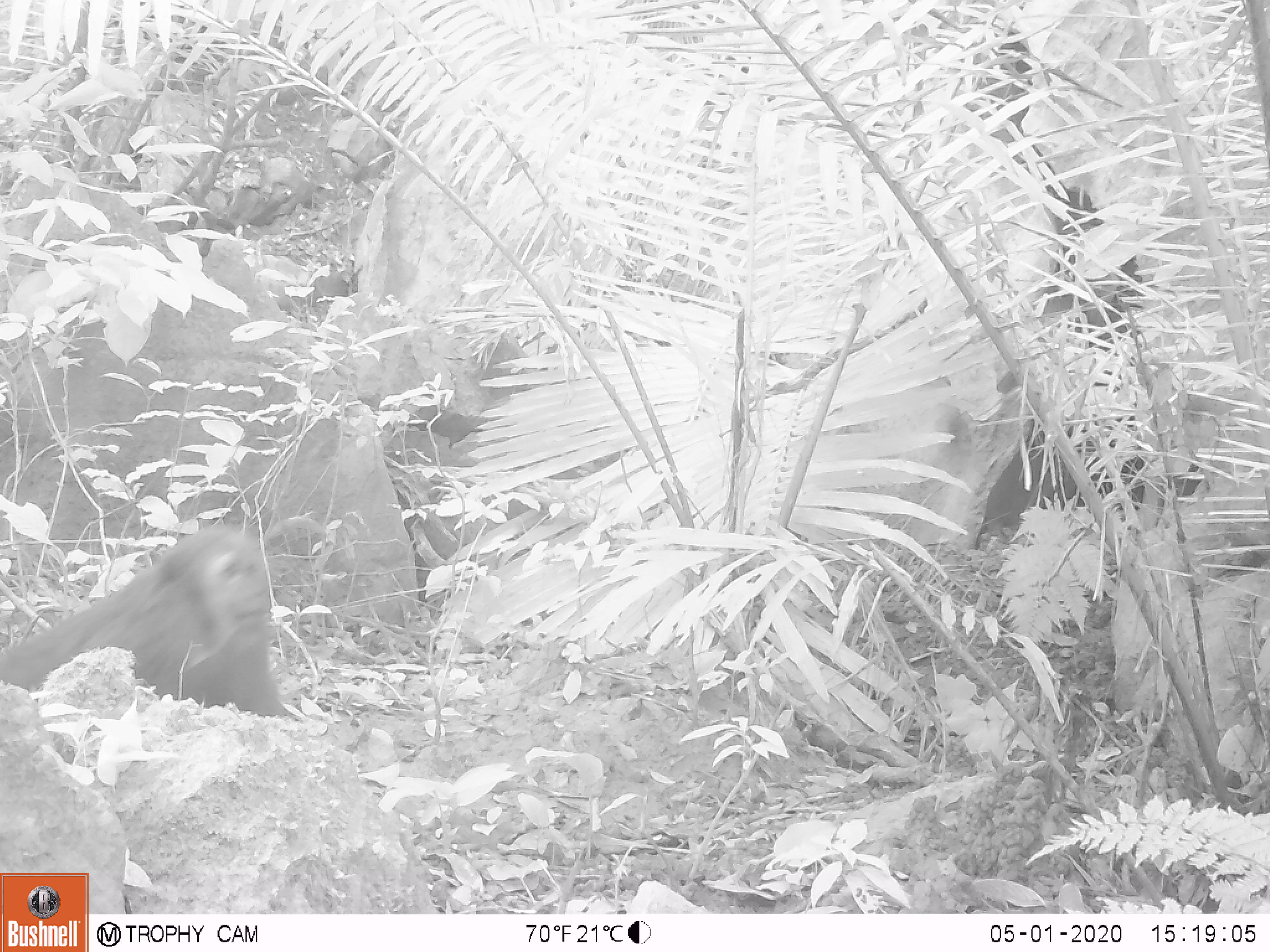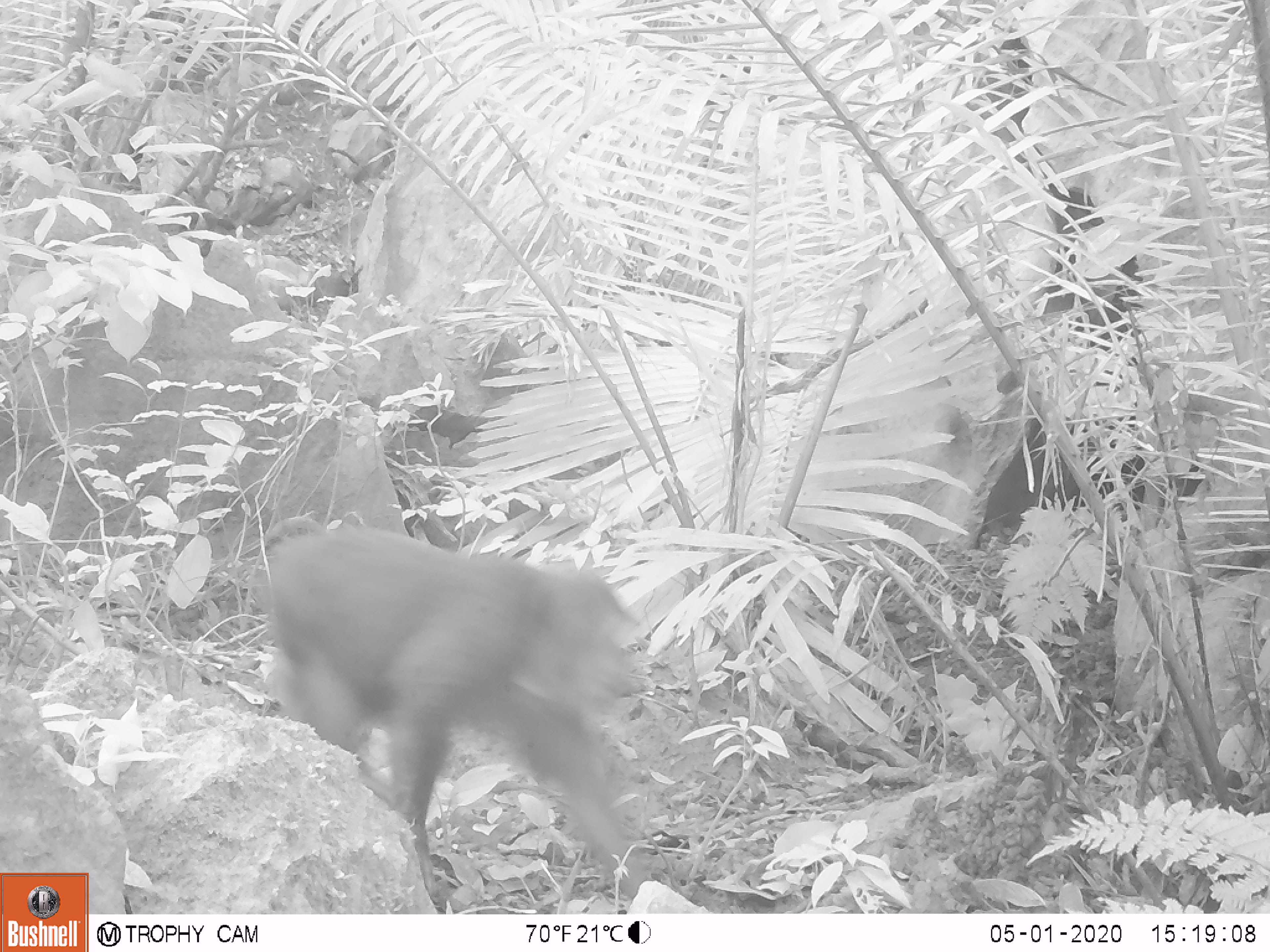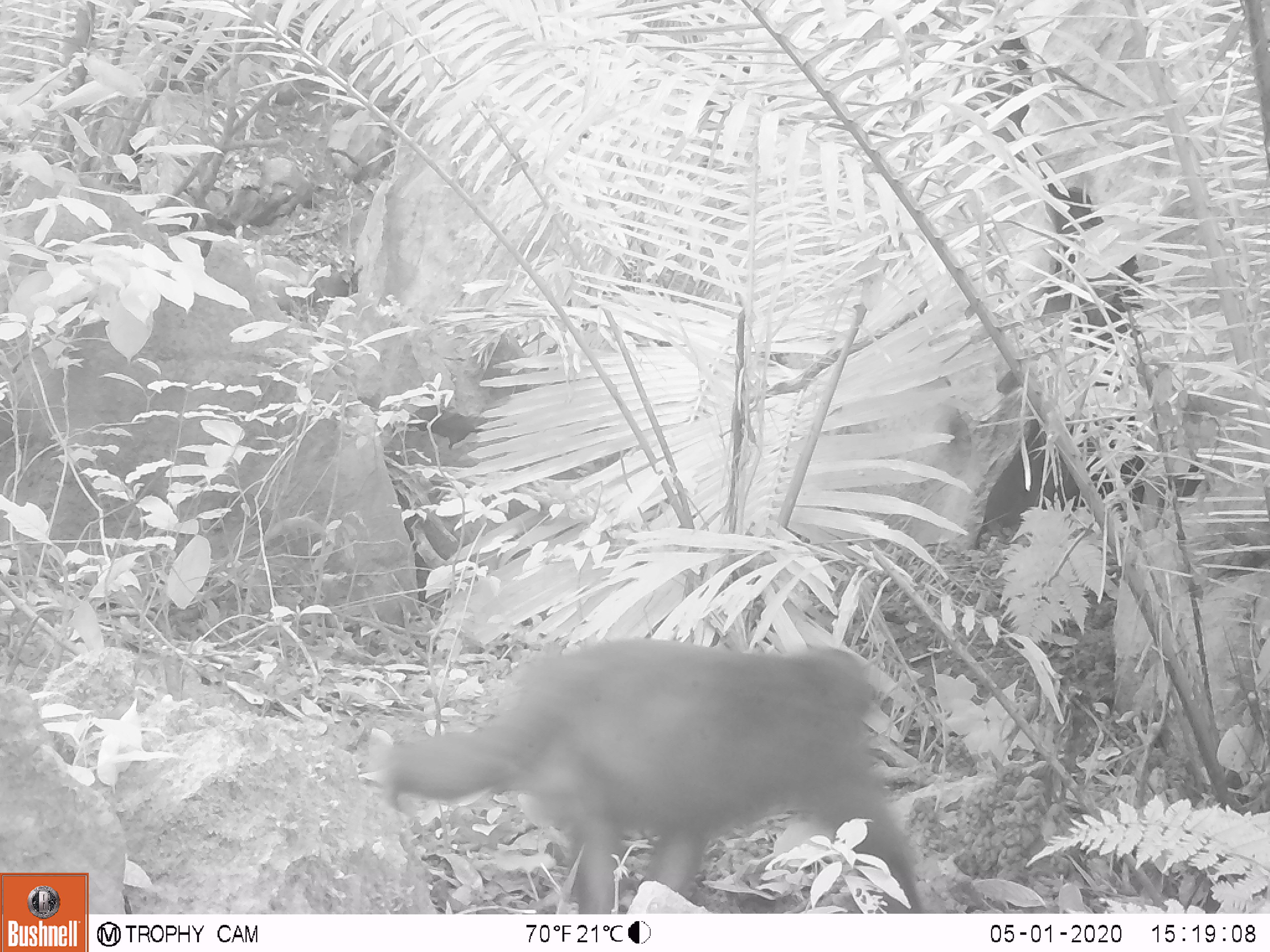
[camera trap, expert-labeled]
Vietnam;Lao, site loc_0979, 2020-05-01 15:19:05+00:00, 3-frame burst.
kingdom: Animalia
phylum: Chordata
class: Mammalia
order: Primates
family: Cercopithecidae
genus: Macaca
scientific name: Macaca arctoides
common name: stump-tailed macaque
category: stump tailed macaque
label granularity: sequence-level